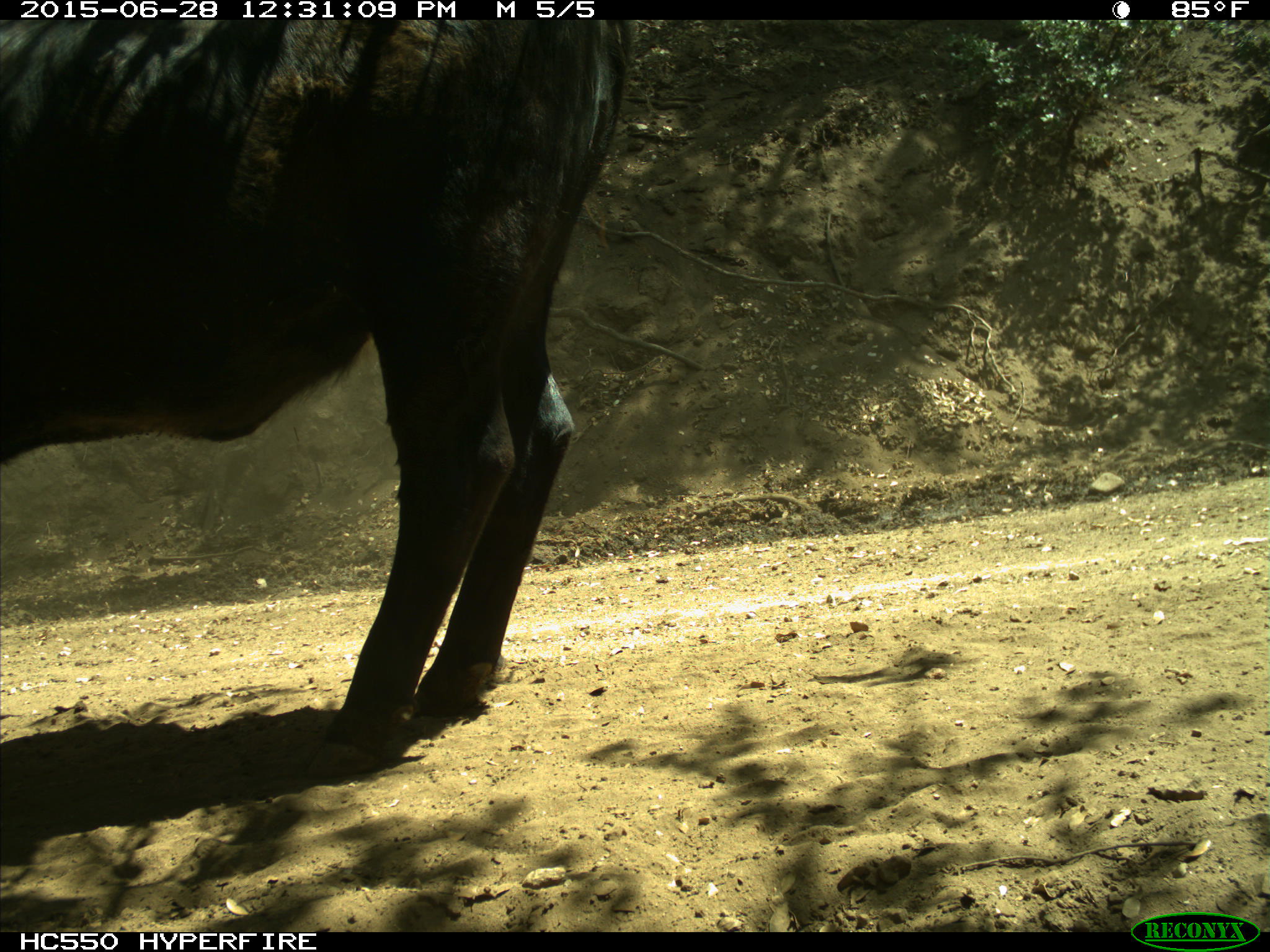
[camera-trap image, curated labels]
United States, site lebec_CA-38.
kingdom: Animalia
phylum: Chordata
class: Mammalia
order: Artiodactyla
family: Bovidae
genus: Bos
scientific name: Bos taurus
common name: domestic cow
Bos taurus (domestic cow).